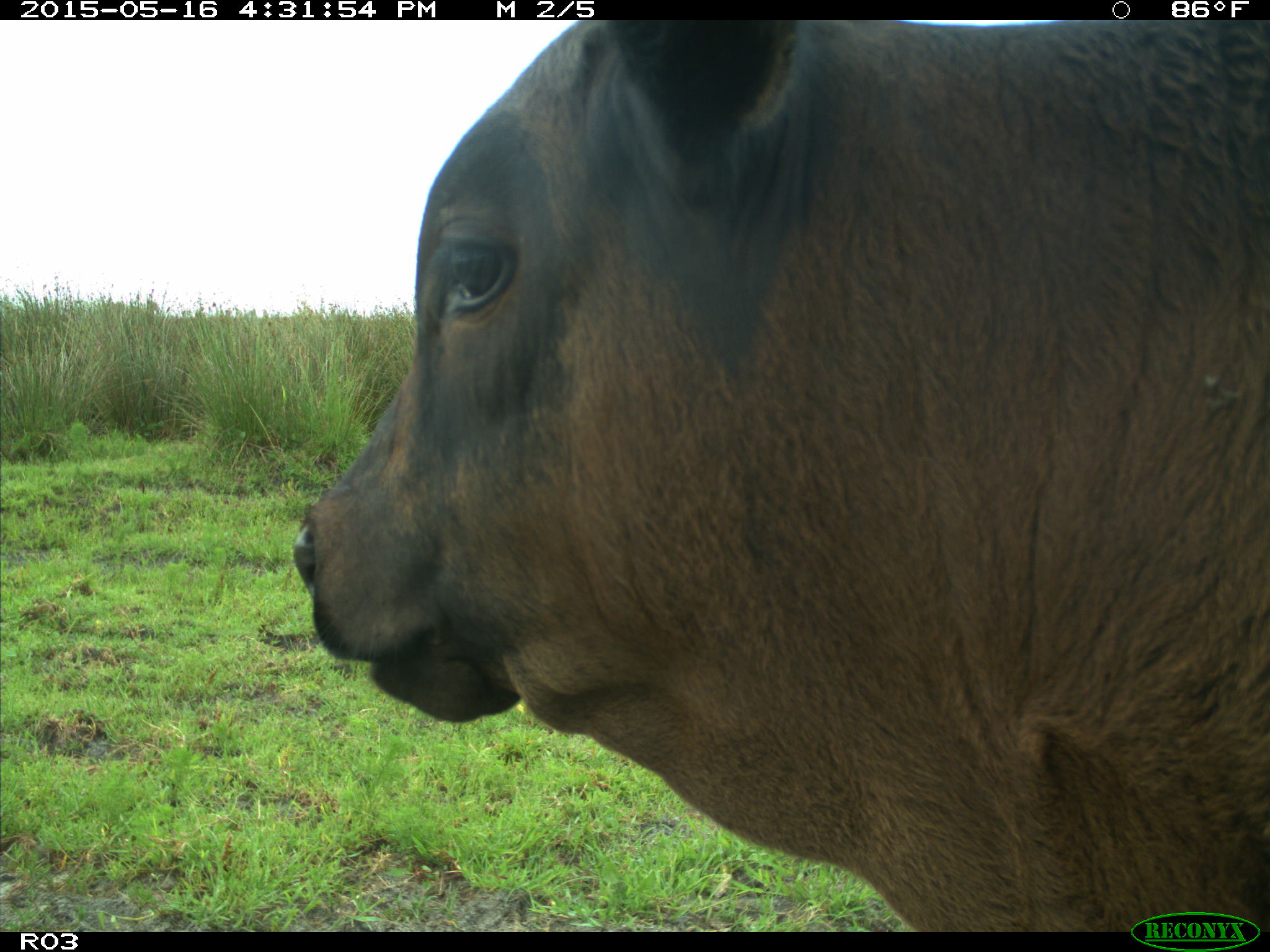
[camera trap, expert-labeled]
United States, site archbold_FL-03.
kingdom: Animalia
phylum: Chordata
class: Mammalia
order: Artiodactyla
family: Bovidae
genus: Bos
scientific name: Bos taurus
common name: domestic cow